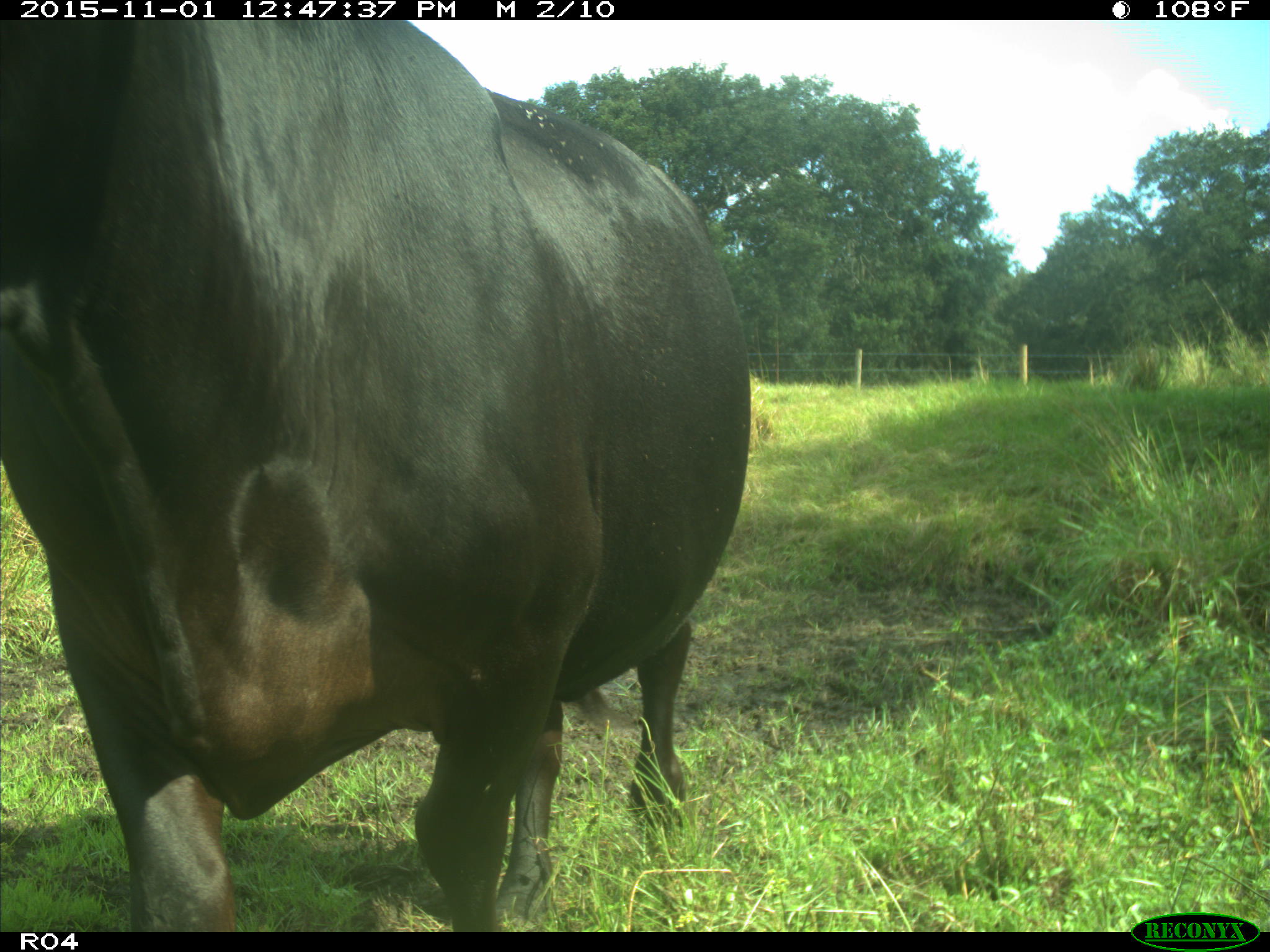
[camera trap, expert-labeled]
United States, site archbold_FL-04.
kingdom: Animalia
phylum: Chordata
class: Mammalia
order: Artiodactyla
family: Bovidae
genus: Bos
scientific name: Bos taurus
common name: domestic cow